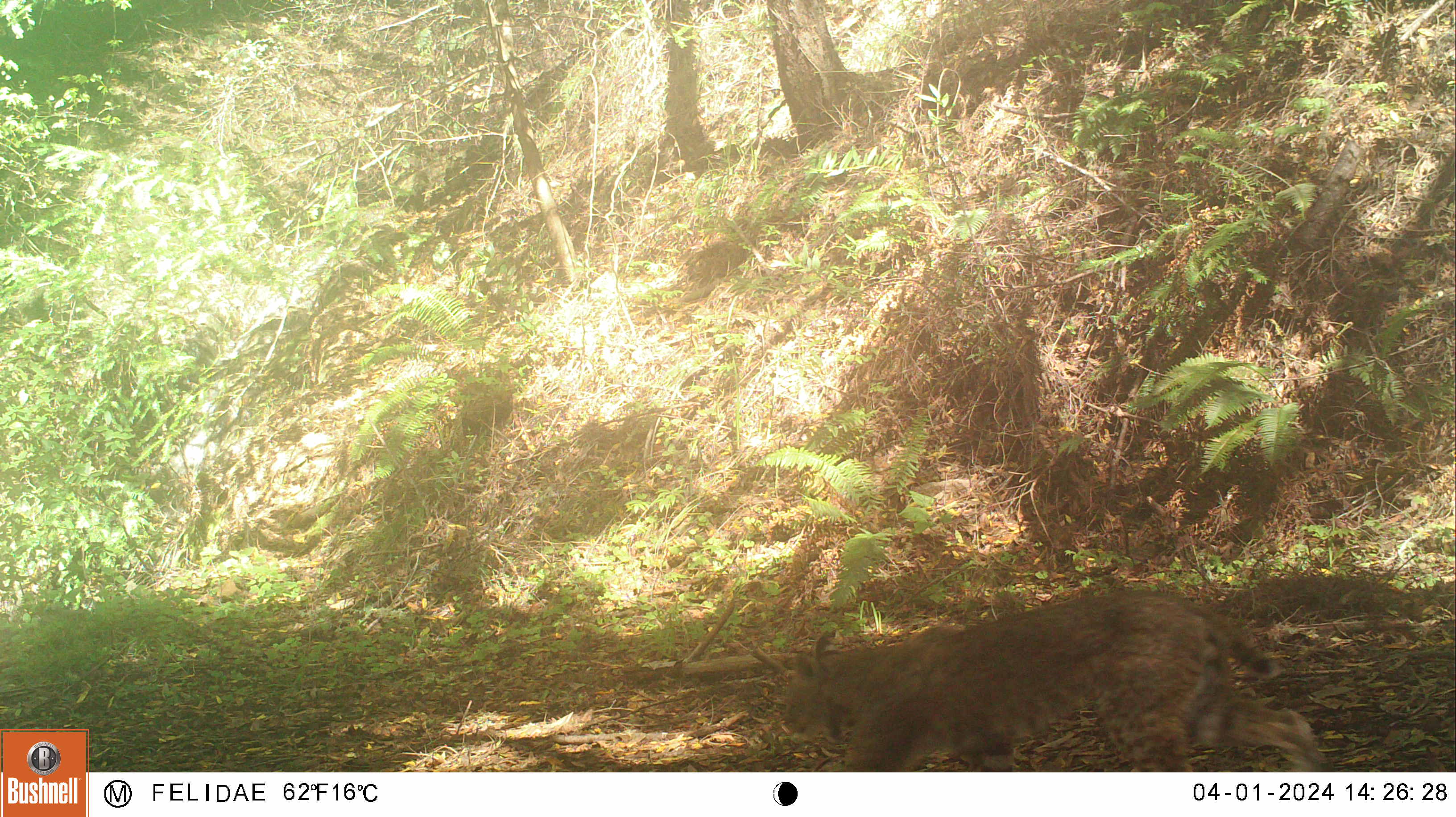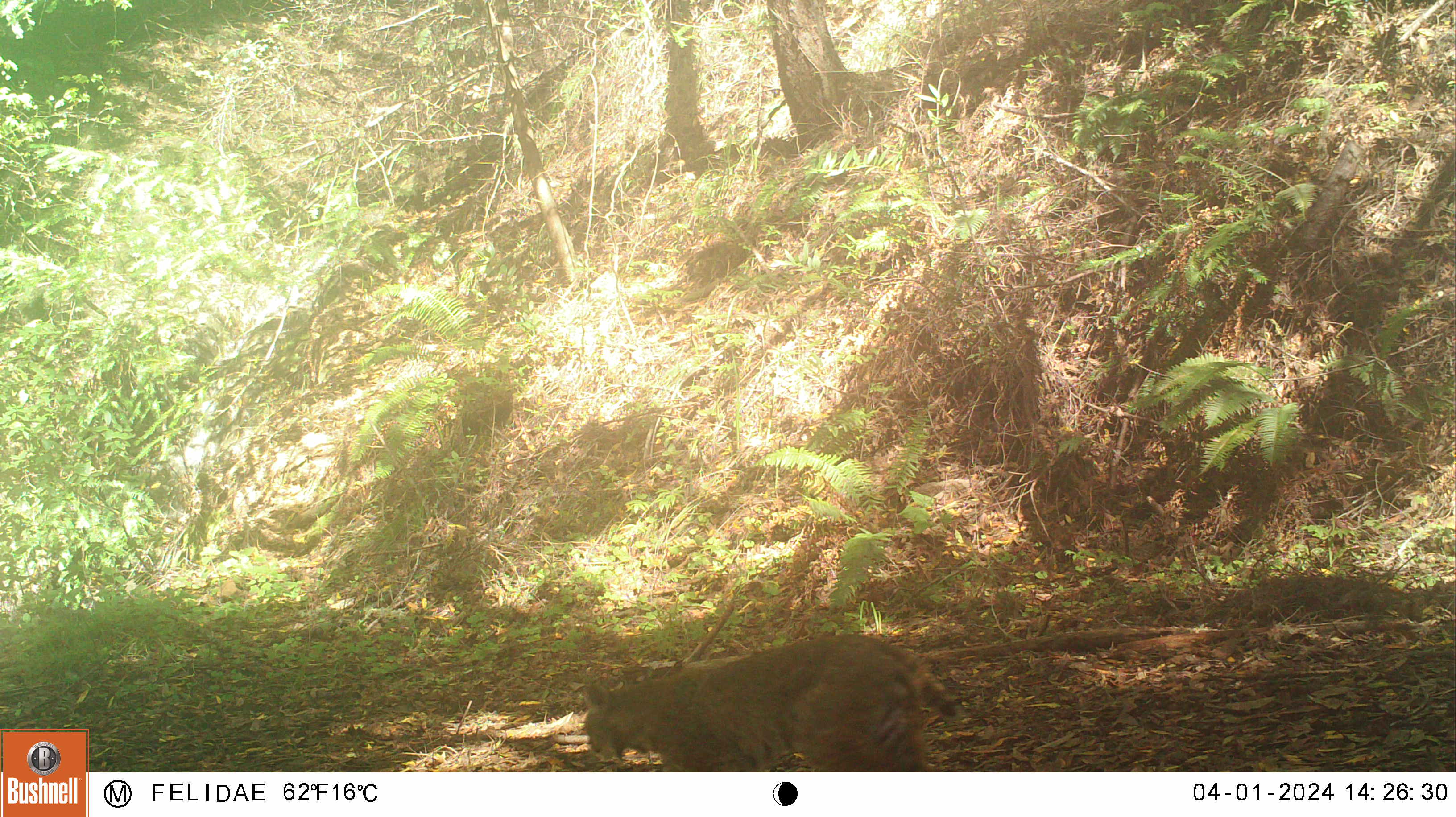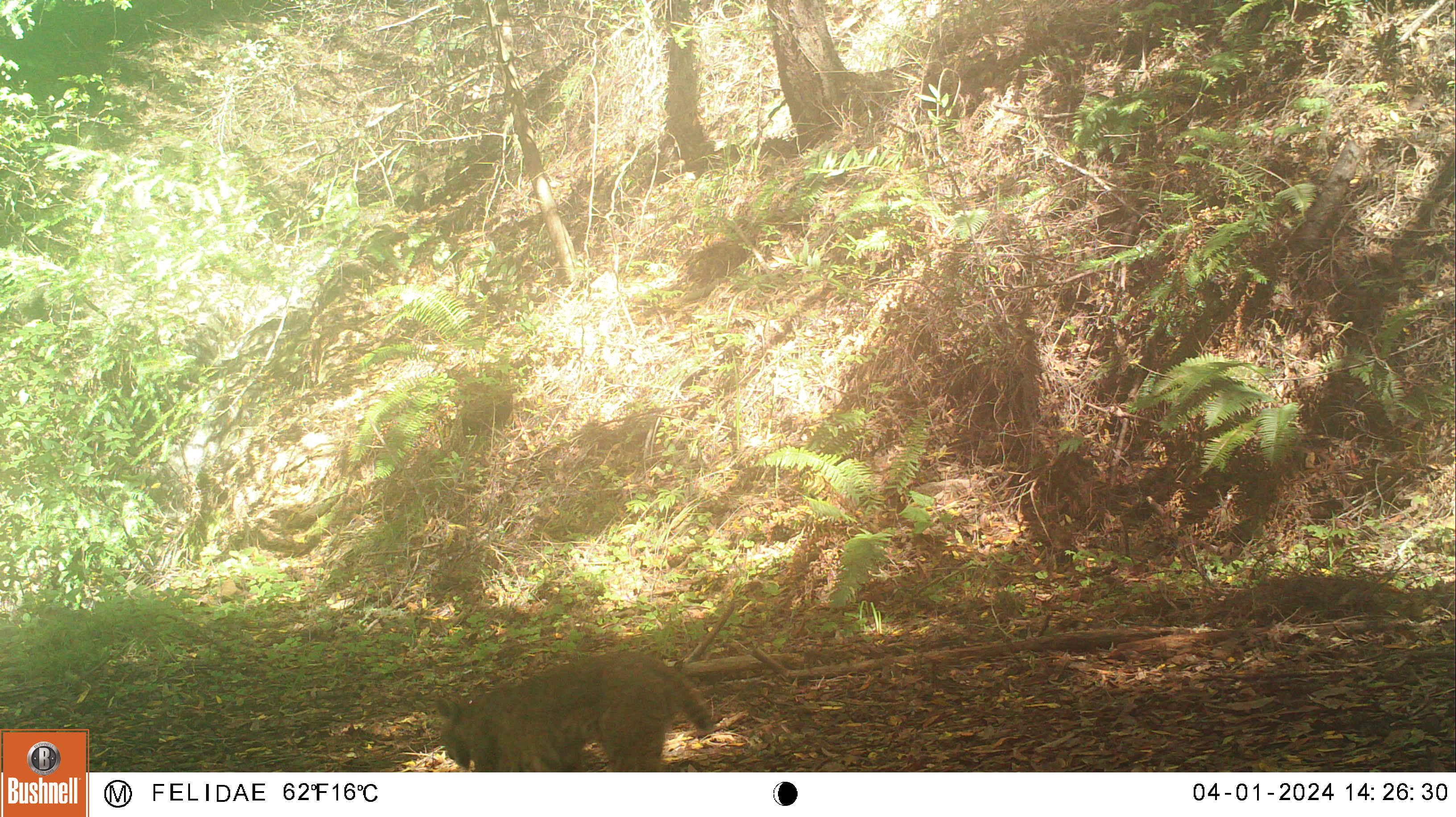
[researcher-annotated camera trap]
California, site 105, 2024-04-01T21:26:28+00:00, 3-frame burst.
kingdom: Animalia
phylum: Chordata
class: Mammalia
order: Carnivora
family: Felidae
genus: Lynx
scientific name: Lynx rufus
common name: bobcat